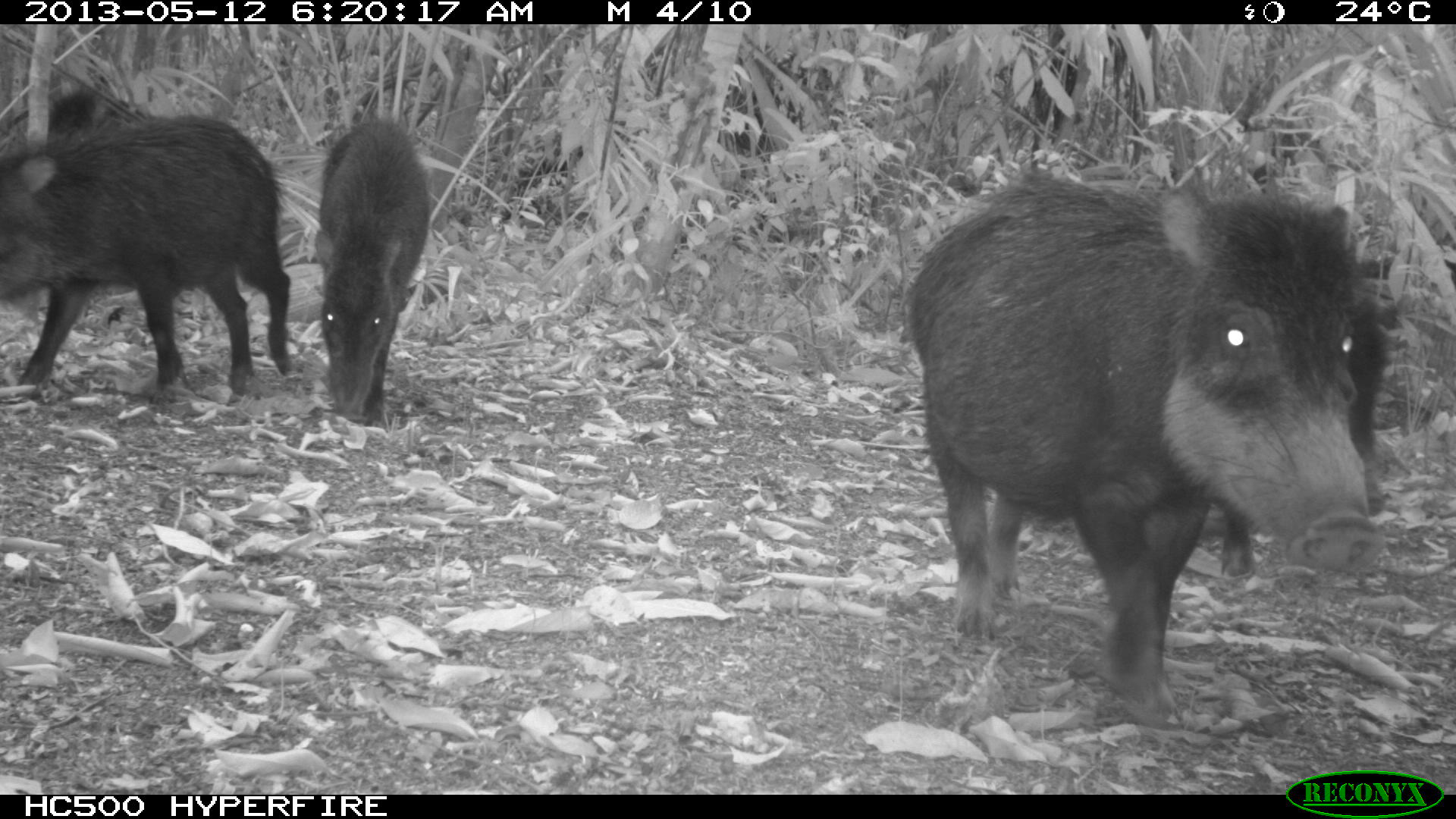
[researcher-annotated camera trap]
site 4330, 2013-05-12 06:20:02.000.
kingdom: Animalia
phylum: Chordata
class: Mammalia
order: Artiodactyla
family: Tayassuidae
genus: Tayassu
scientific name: Tayassu pecari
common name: white-lipped peccary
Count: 5.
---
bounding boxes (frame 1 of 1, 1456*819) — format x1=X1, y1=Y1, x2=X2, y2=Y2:
tayassu pecari: x1=888, y1=158, x2=1388, y2=714; x1=0, y1=106, x2=296, y2=403; x1=1209, y1=292, x2=1394, y2=581; x1=310, y1=110, x2=433, y2=427; x1=0, y1=81, x2=140, y2=128